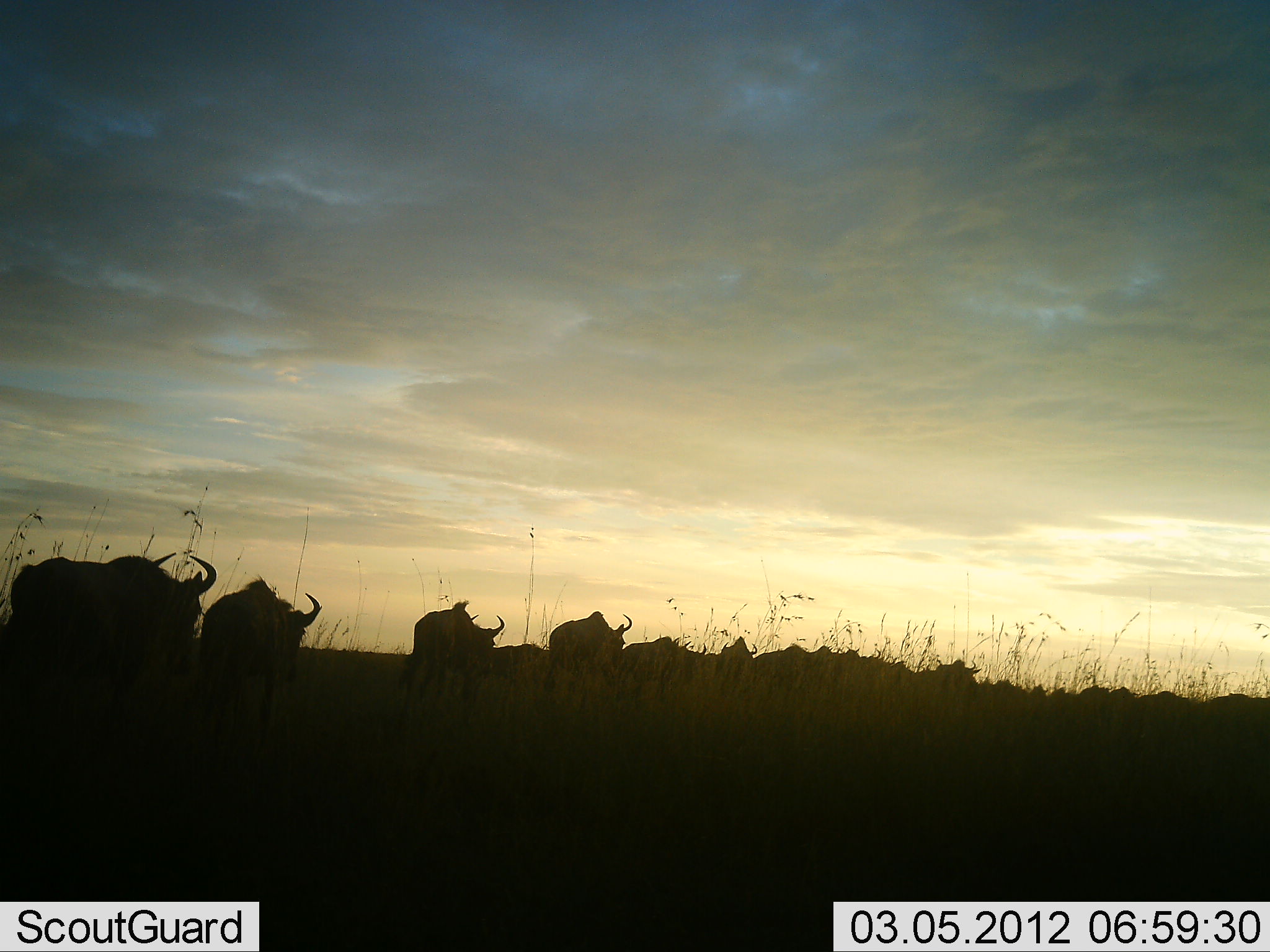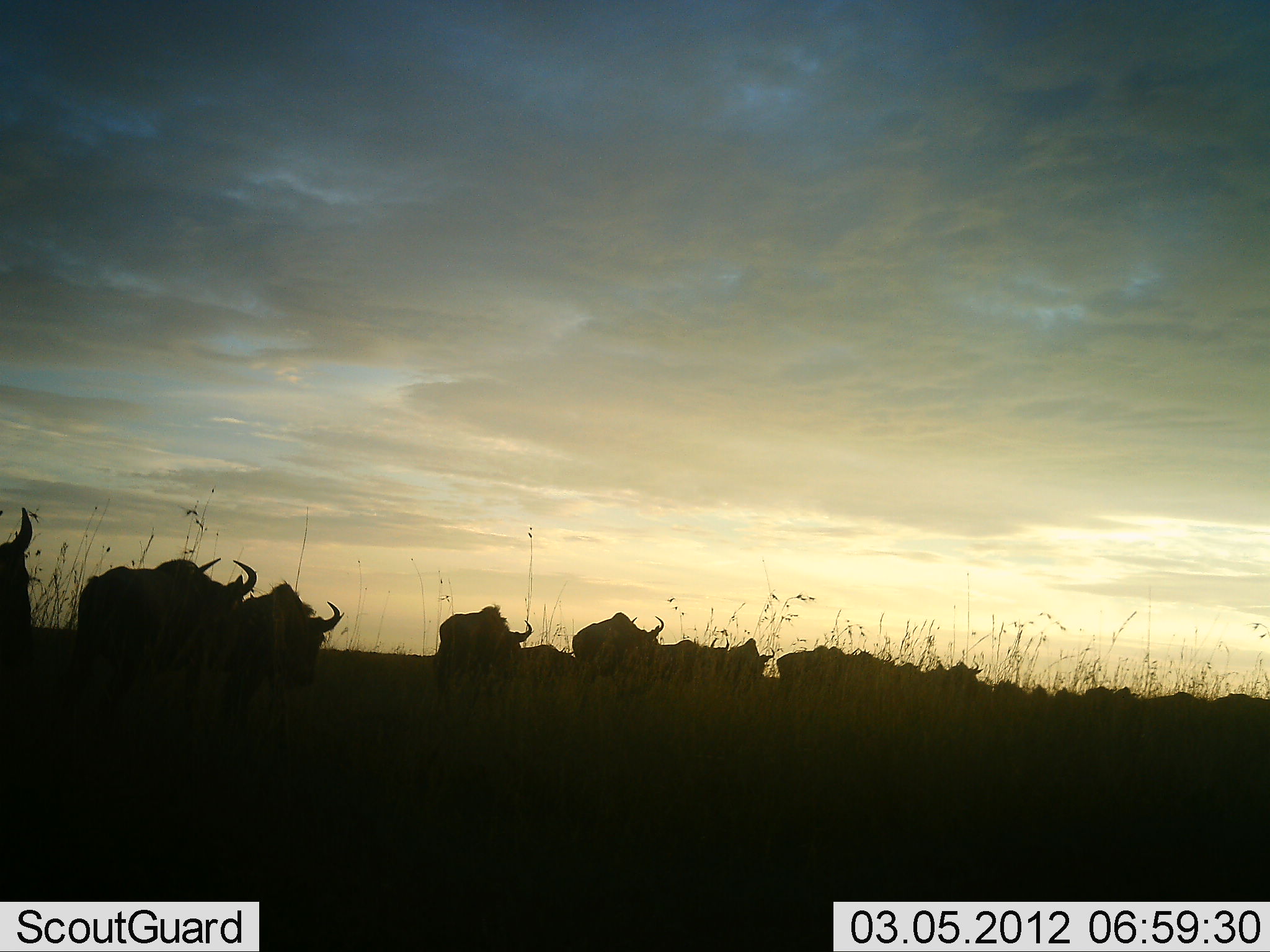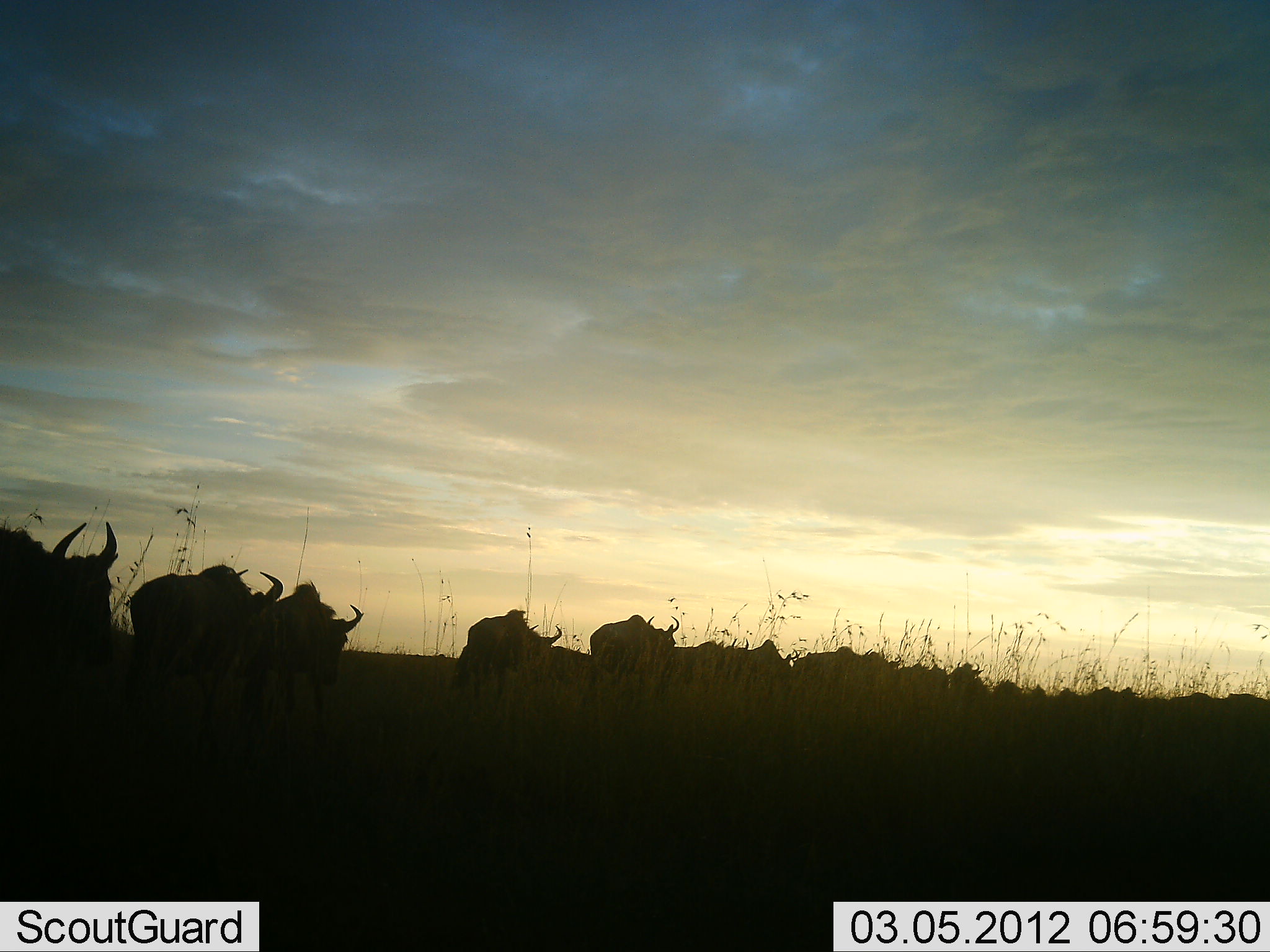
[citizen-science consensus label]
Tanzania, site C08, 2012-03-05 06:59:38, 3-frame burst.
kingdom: Animalia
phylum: Chordata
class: Mammalia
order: Artiodactyla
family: Bovidae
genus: Connochaetes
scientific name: Connochaetes taurinus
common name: blue wildebeest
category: wildebeest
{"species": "wildebeest (blue wildebeest) (Connochaetes taurinus)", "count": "11-50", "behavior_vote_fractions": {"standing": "0%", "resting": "0%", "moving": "100%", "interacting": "0%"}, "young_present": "0%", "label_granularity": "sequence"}